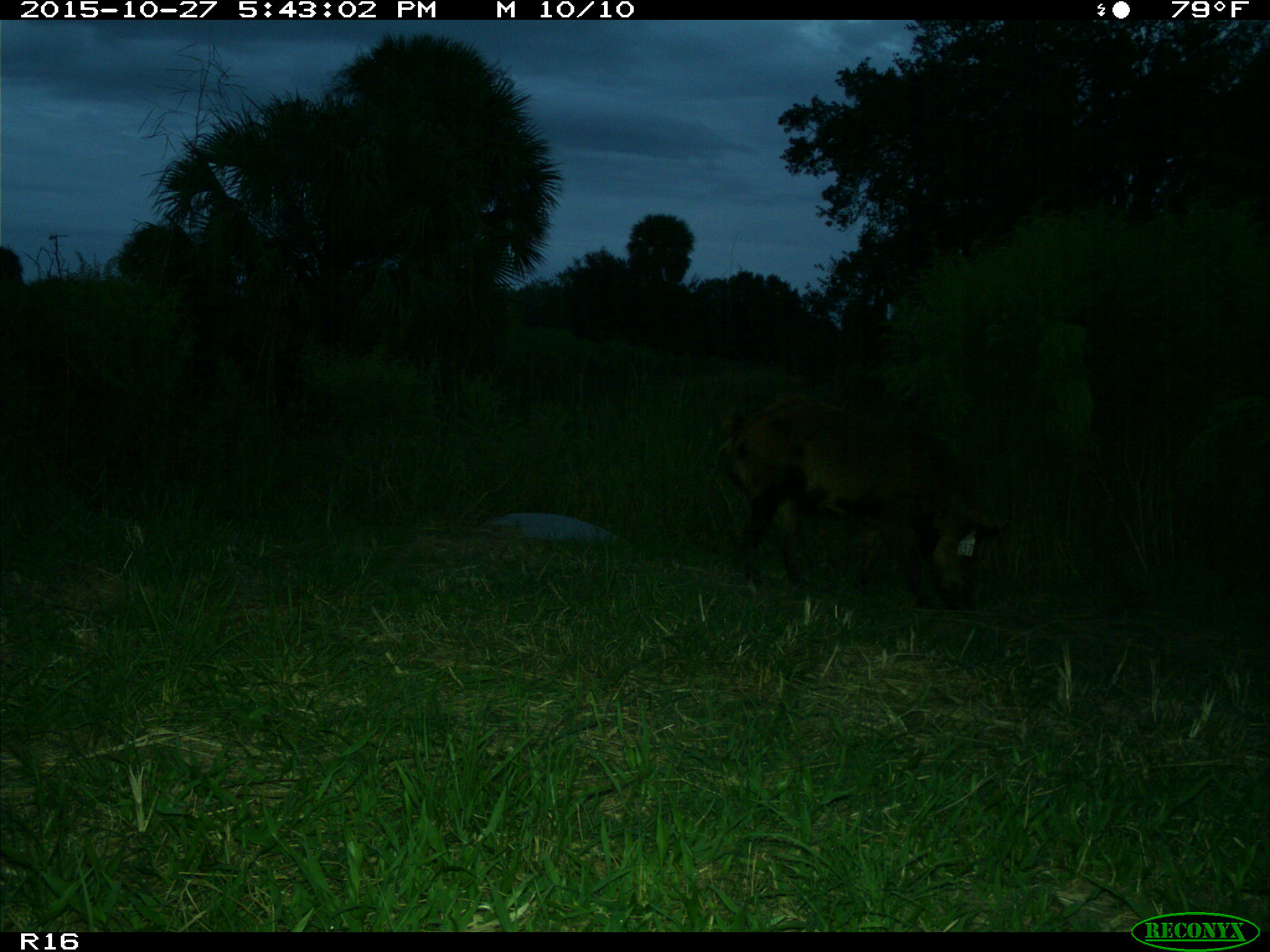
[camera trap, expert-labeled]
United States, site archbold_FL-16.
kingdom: Animalia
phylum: Chordata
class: Mammalia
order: Artiodactyla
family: Suidae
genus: Sus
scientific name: Sus scrofa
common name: wild boar